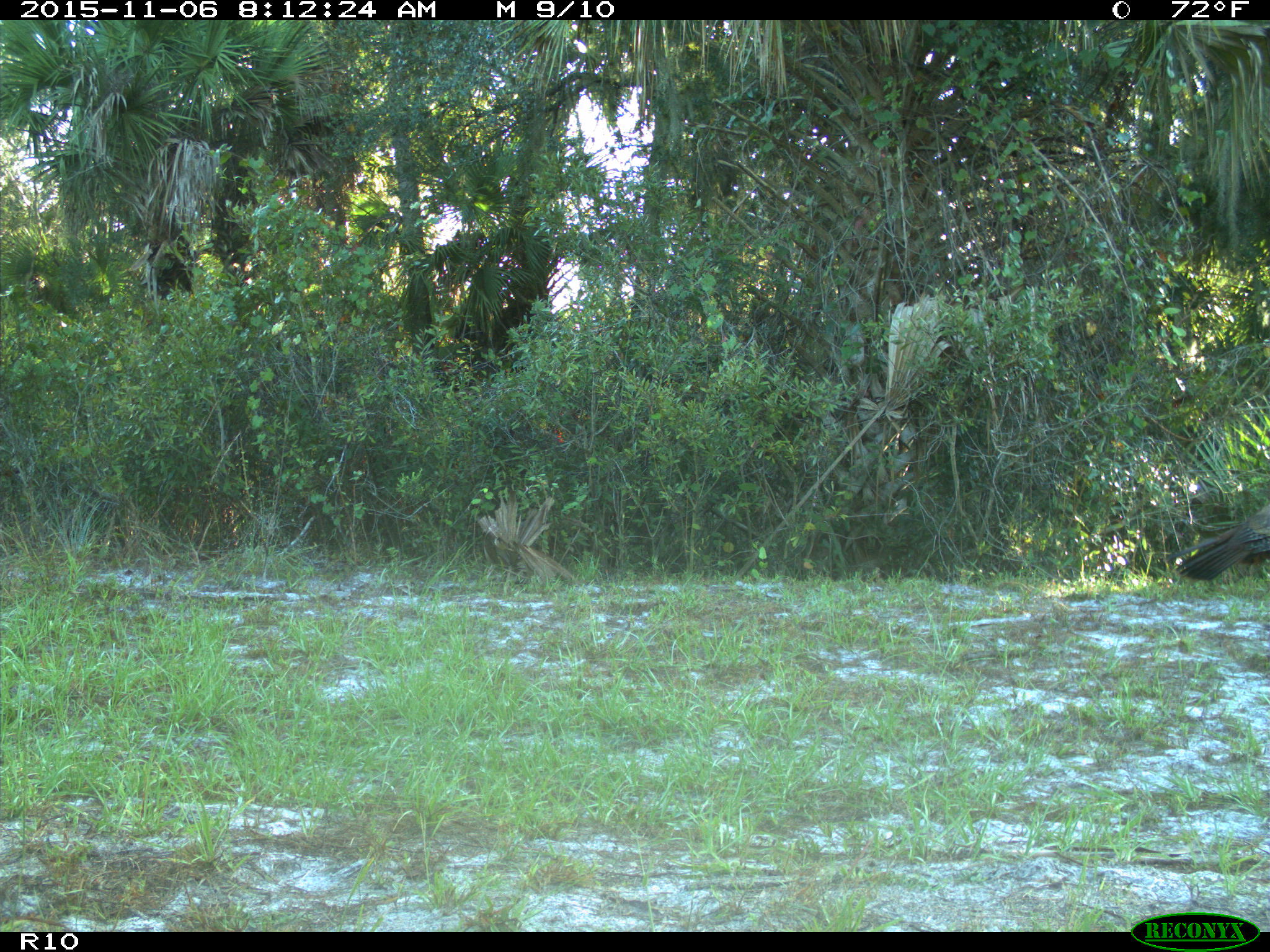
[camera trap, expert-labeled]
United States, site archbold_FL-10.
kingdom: Animalia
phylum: Chordata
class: Aves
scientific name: Aves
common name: birds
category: unidentified bird